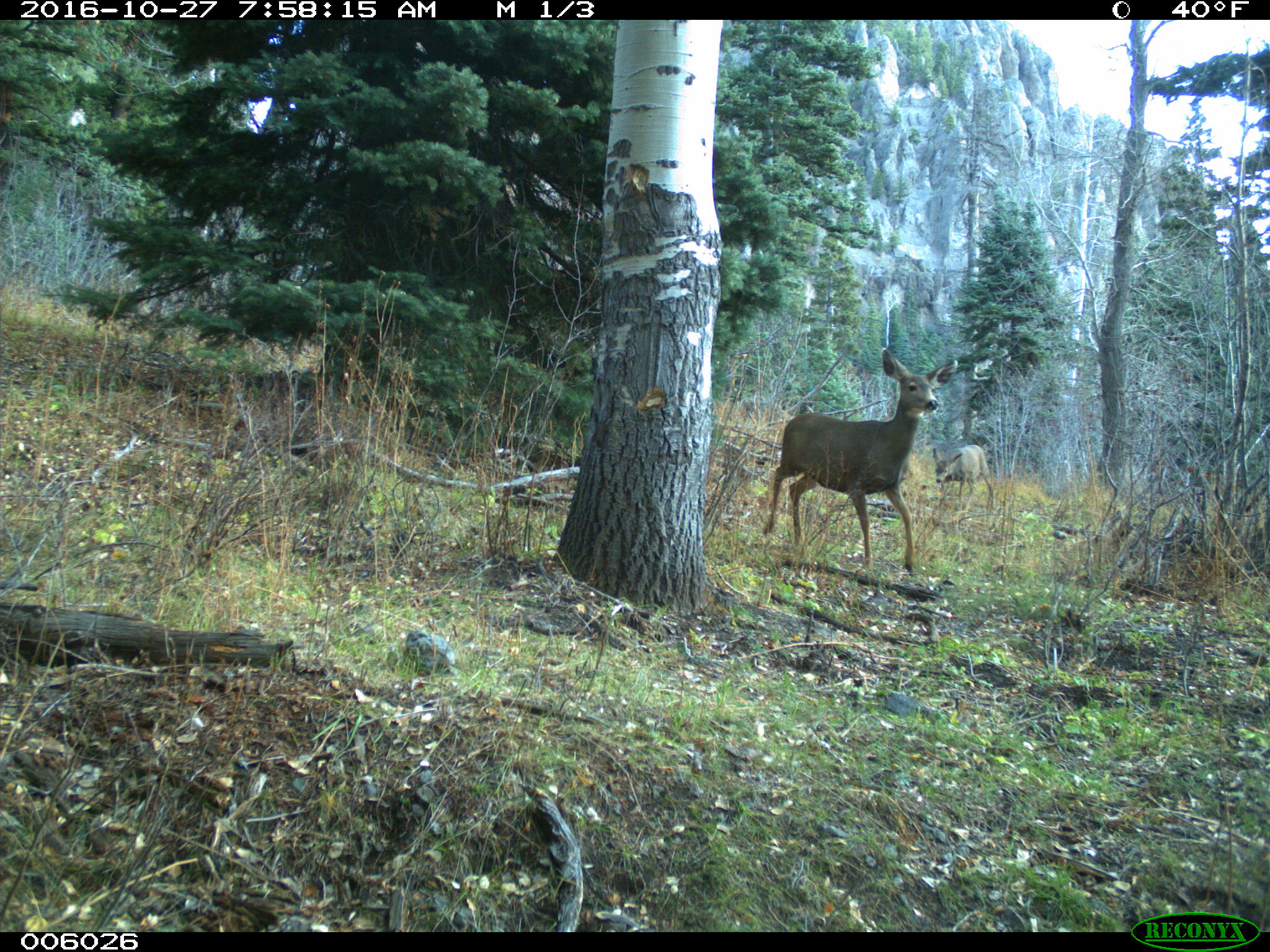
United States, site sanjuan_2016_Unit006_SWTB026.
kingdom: Animalia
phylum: Chordata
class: Mammalia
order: Artiodactyla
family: Cervidae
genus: Odocoileus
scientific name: Odocoileus hemionus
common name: mule deer